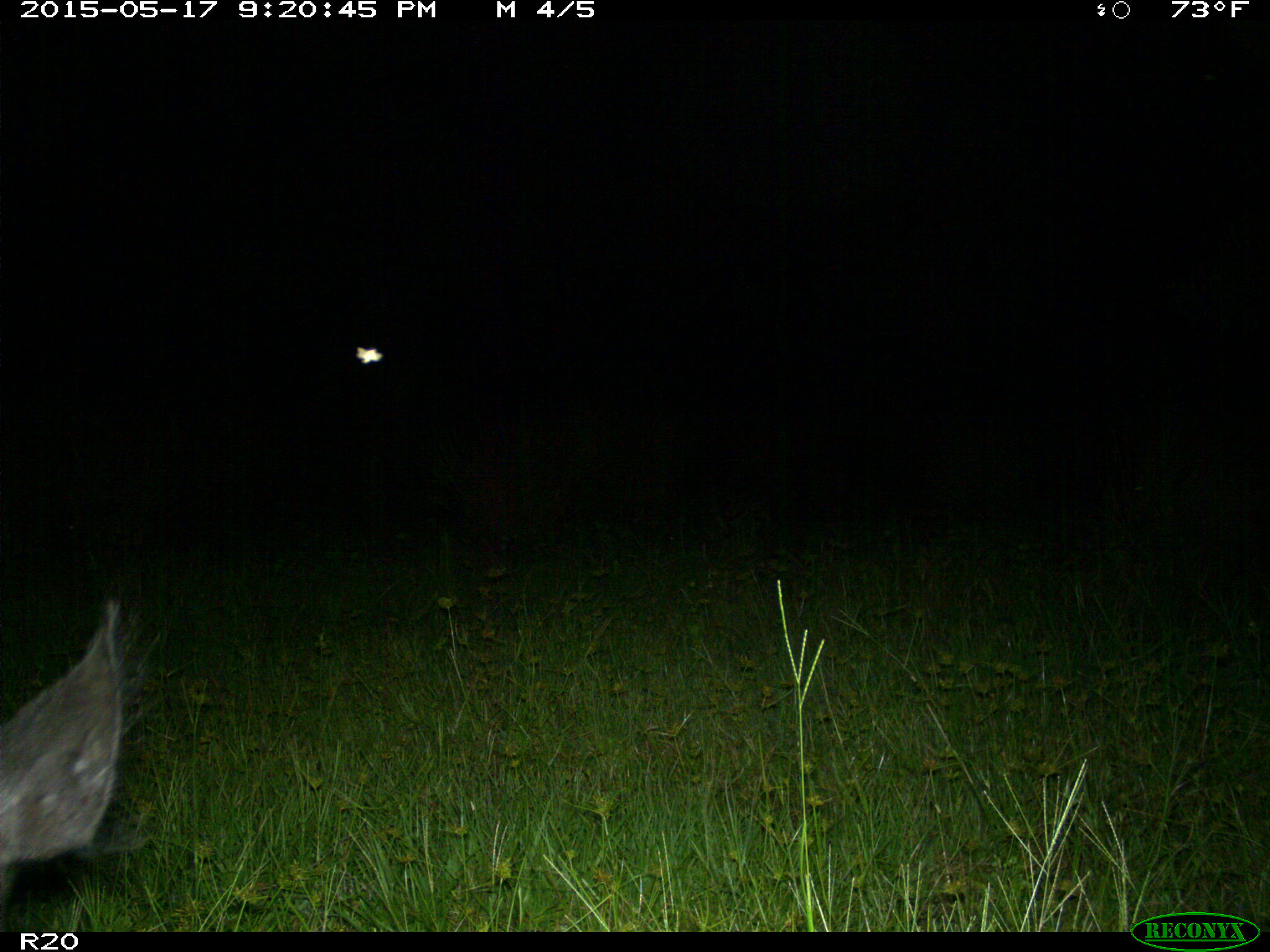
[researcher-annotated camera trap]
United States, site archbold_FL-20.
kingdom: Animalia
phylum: Chordata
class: Mammalia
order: Artiodactyla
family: Suidae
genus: Sus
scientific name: Sus scrofa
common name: wild boar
Sus scrofa (wild boar).